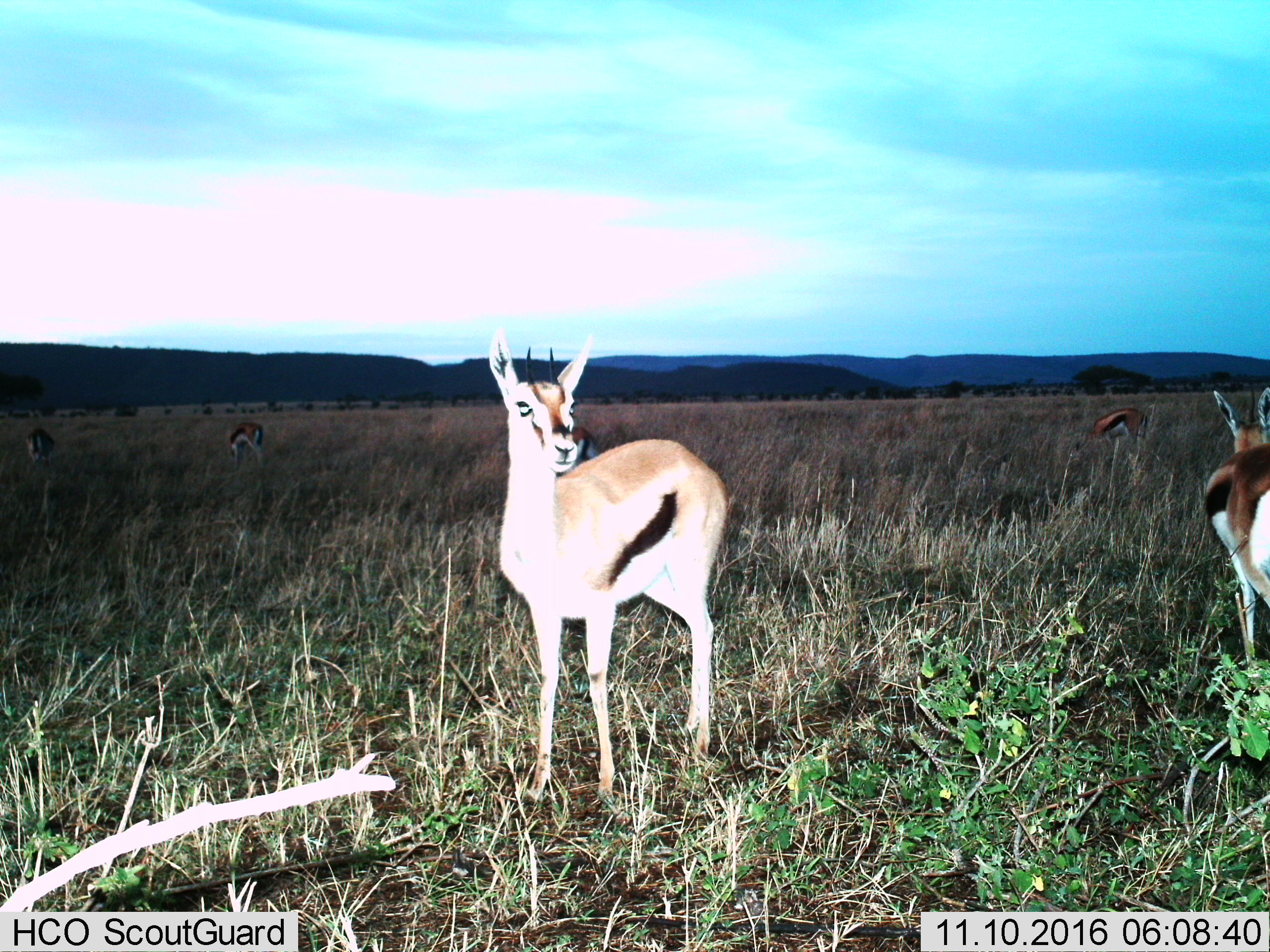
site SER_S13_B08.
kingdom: Animalia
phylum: Chordata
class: Mammalia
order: Artiodactyla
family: Bovidae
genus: Eudorcas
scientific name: Eudorcas thomsonii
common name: thomson's gazelle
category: gazellethomsons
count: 5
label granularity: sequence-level